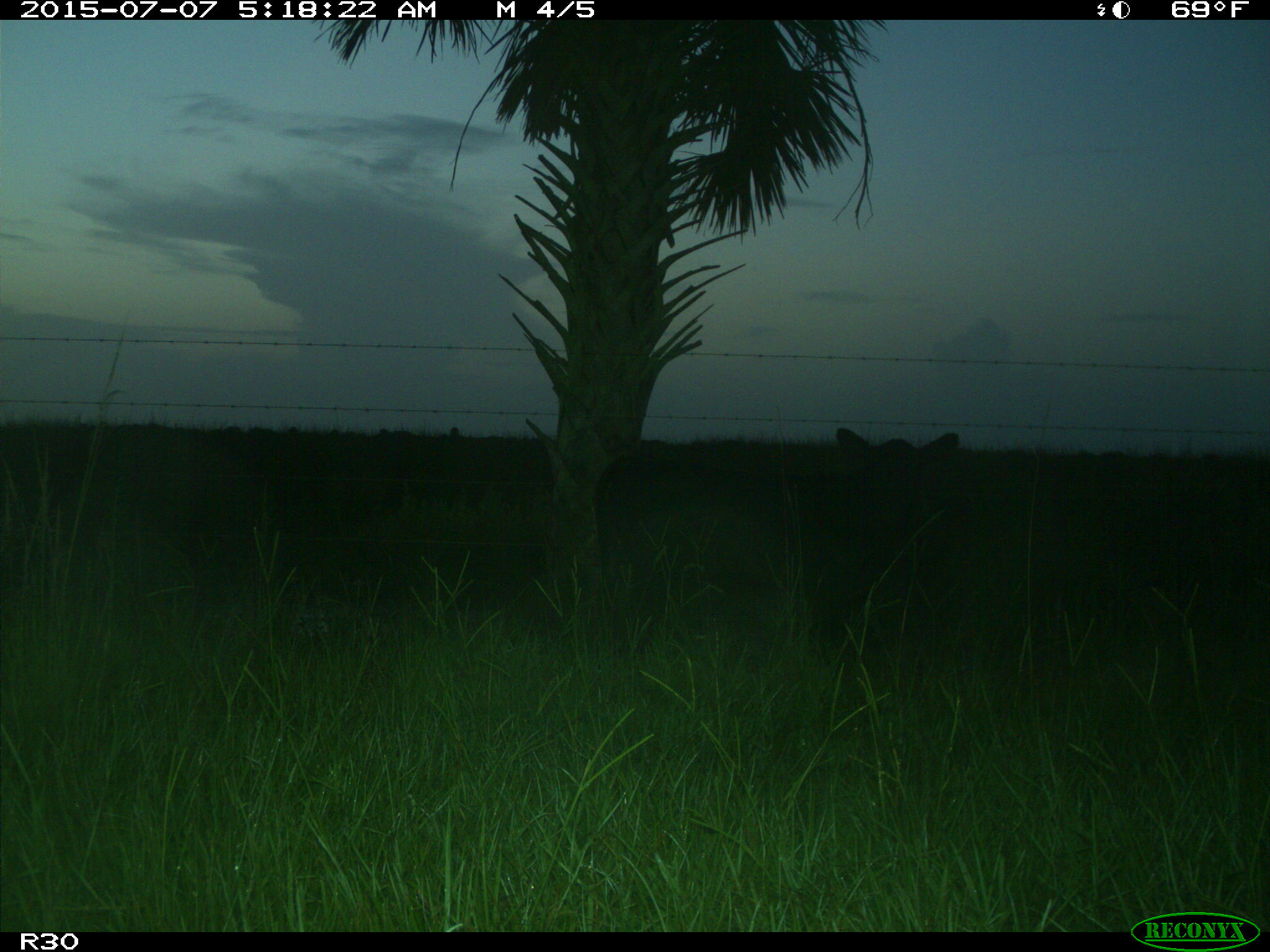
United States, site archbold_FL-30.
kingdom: Animalia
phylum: Chordata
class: Mammalia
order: Artiodactyla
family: Bovidae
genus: Bos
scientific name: Bos taurus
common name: domestic cow